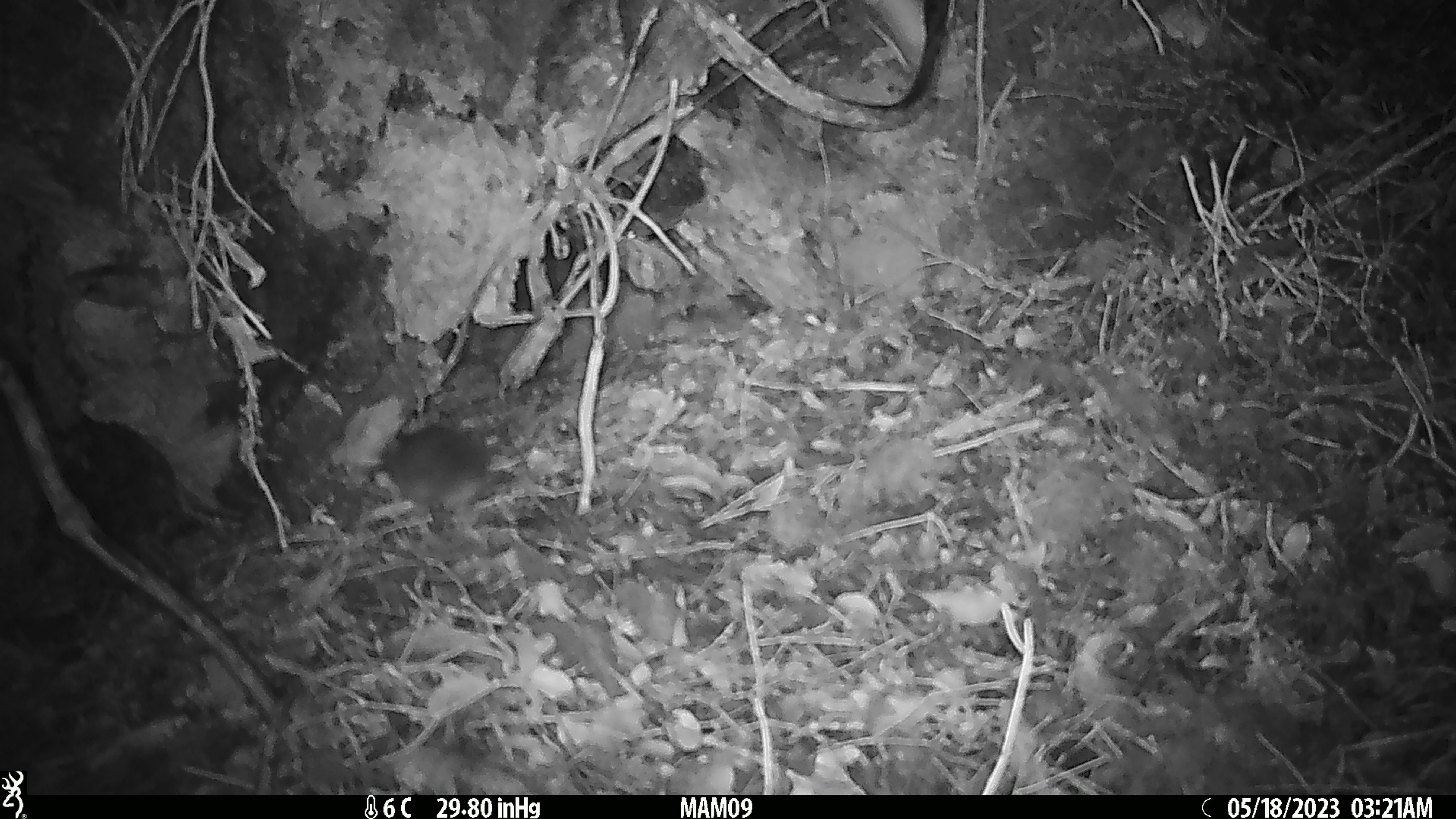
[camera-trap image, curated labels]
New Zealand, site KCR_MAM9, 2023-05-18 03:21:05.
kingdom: Animalia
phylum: Chordata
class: Mammalia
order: Rodentia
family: Muridae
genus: Rattus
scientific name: Rattus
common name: rat